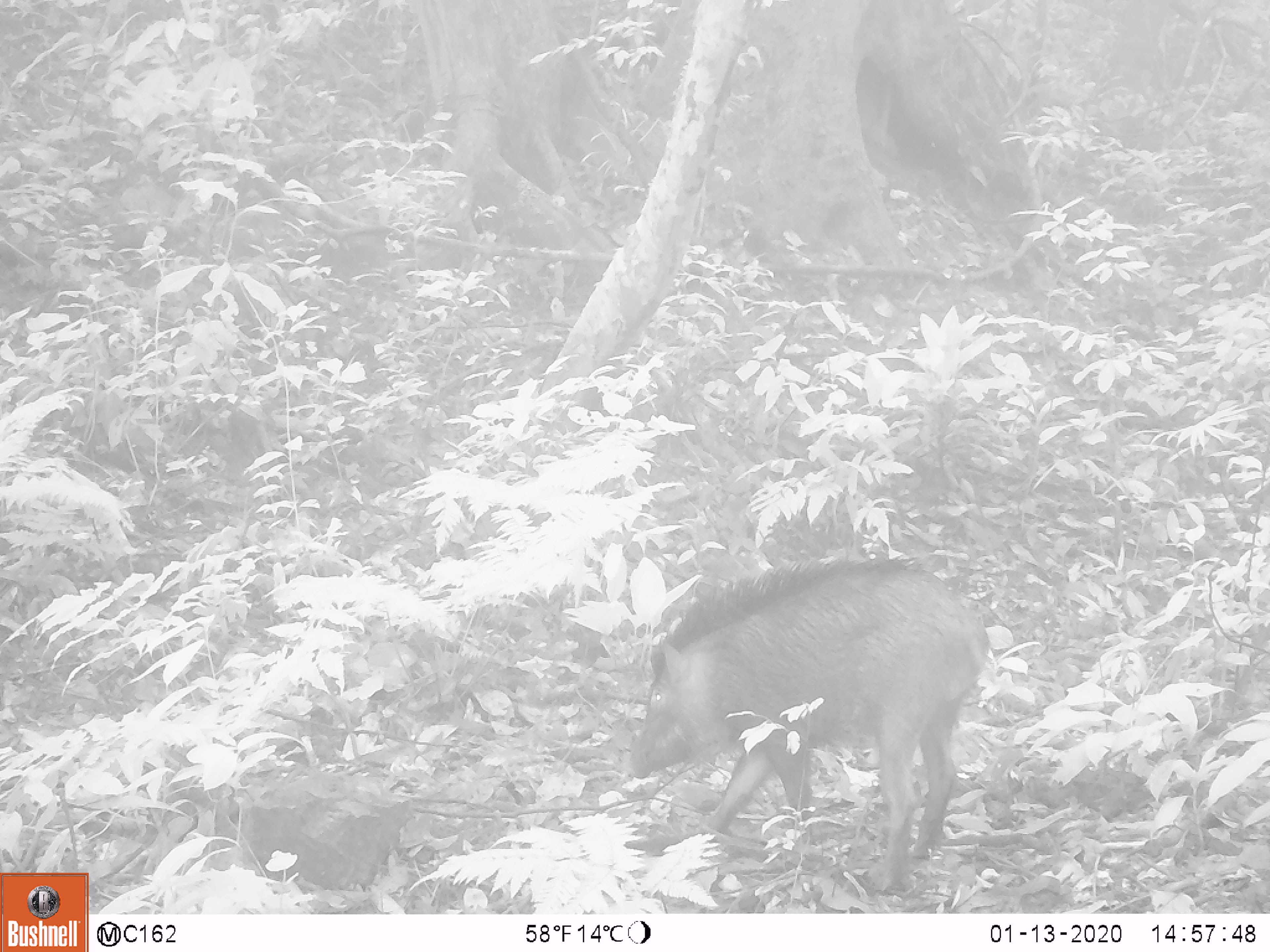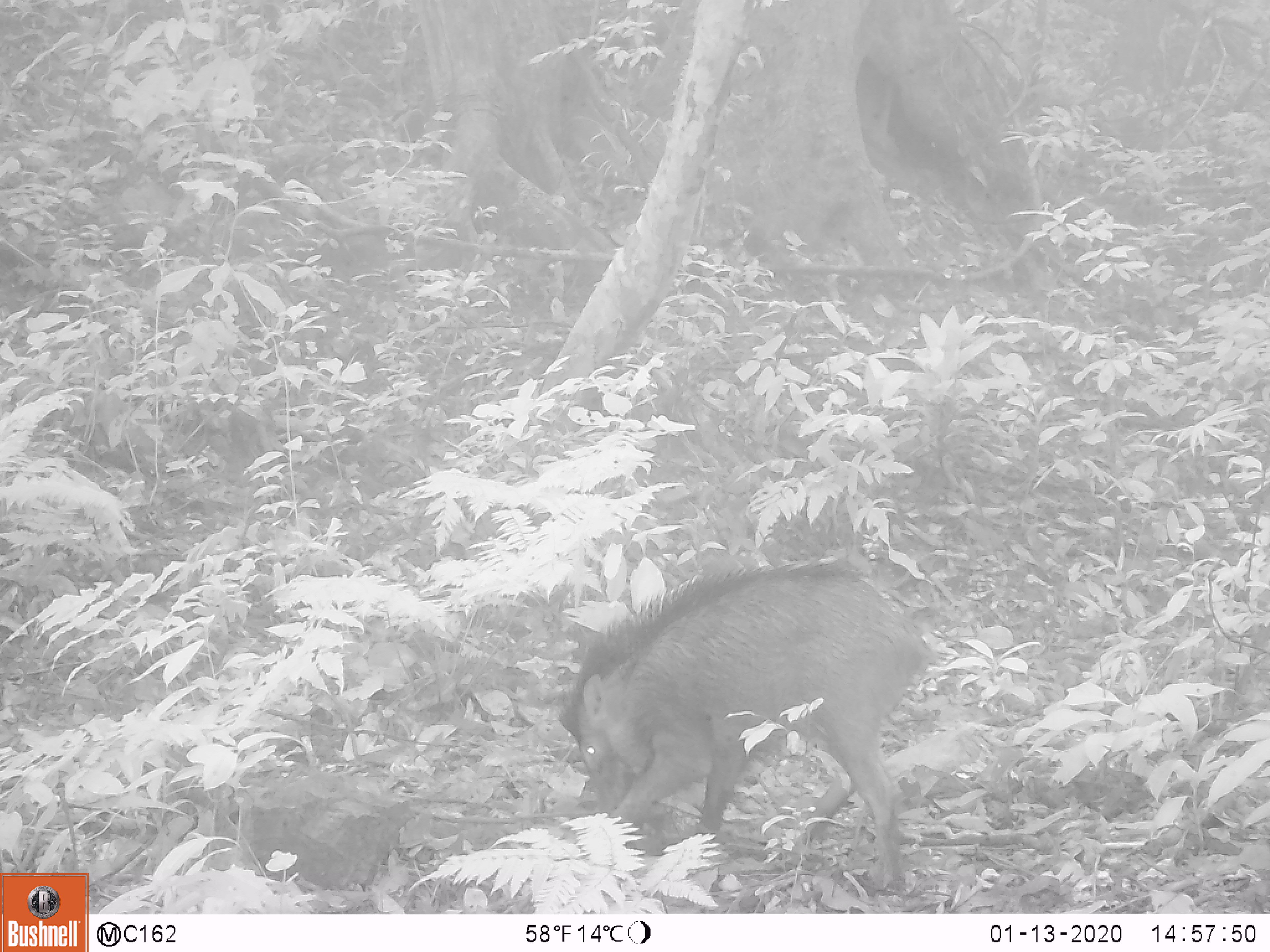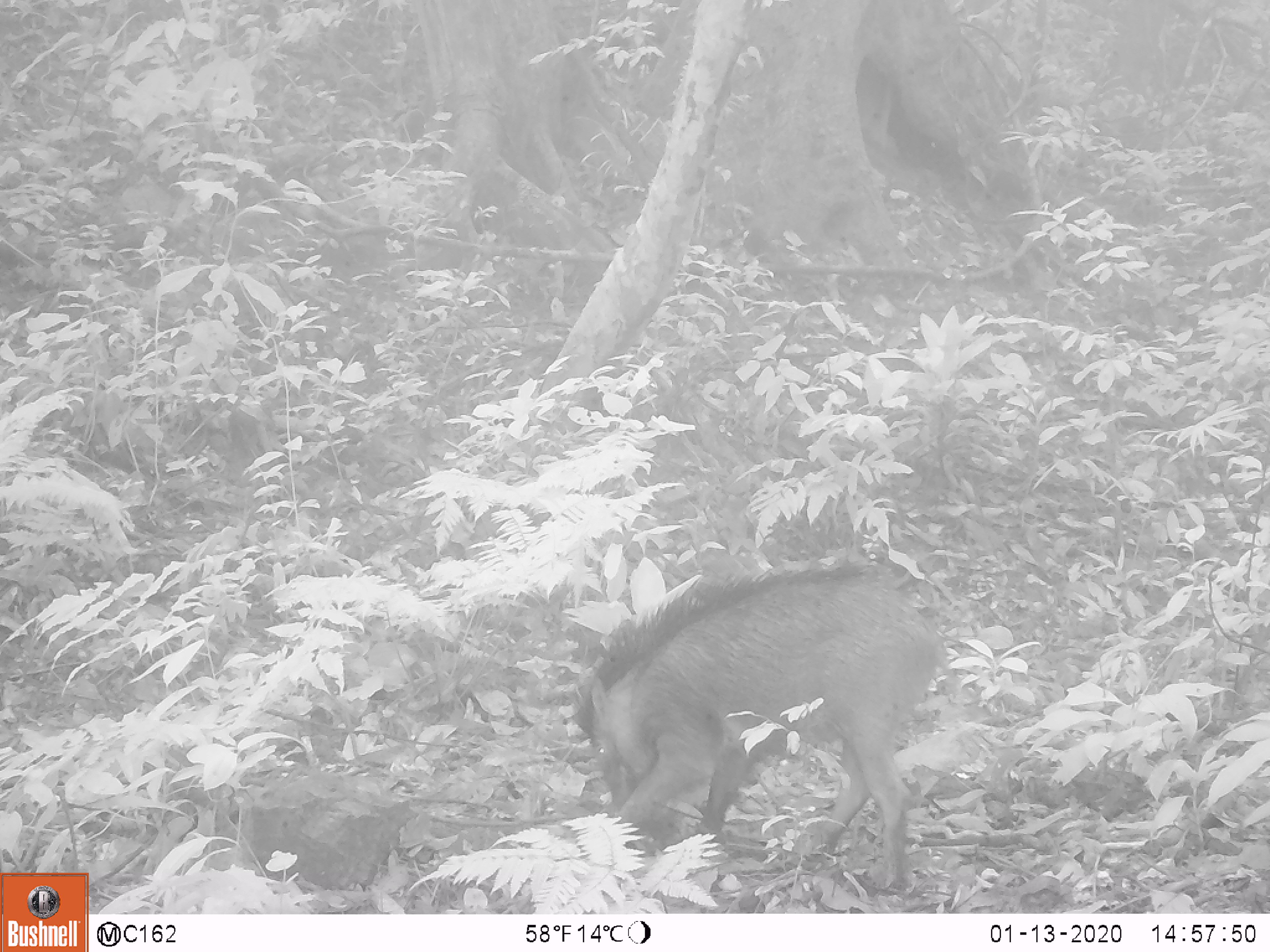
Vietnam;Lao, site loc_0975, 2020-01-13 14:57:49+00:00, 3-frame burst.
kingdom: Animalia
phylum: Chordata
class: Mammalia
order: Artiodactyla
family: Suidae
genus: Sus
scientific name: Sus scrofa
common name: eurasian wild pig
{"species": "eurasian wild pig (Sus scrofa)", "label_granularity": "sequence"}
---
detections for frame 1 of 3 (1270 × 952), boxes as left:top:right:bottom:
eurasian wild pig: 624:553:993:896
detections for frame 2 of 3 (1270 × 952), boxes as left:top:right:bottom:
eurasian wild pig: 556:549:941:894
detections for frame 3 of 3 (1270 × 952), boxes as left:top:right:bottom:
eurasian wild pig: 562:557:966:898